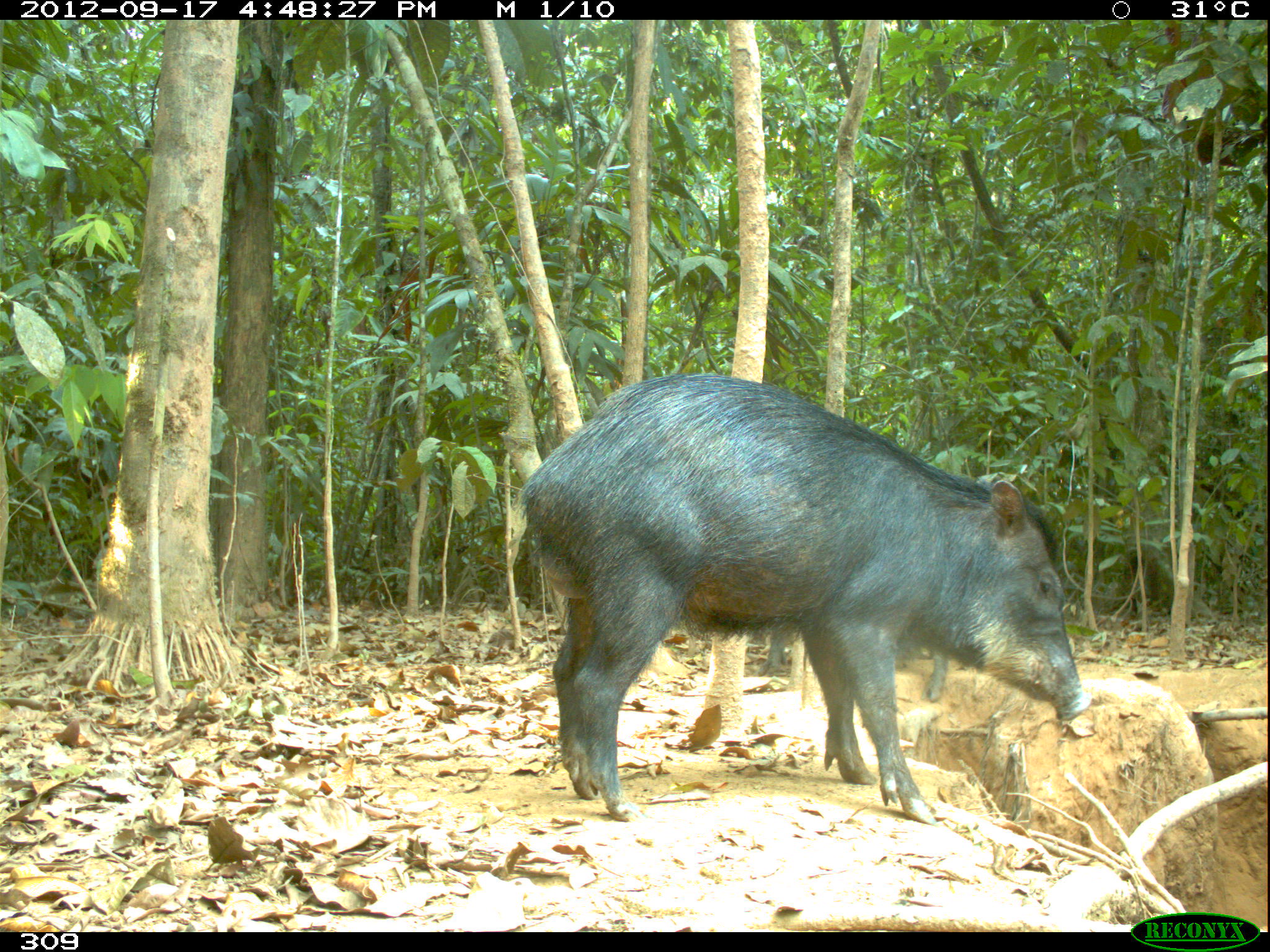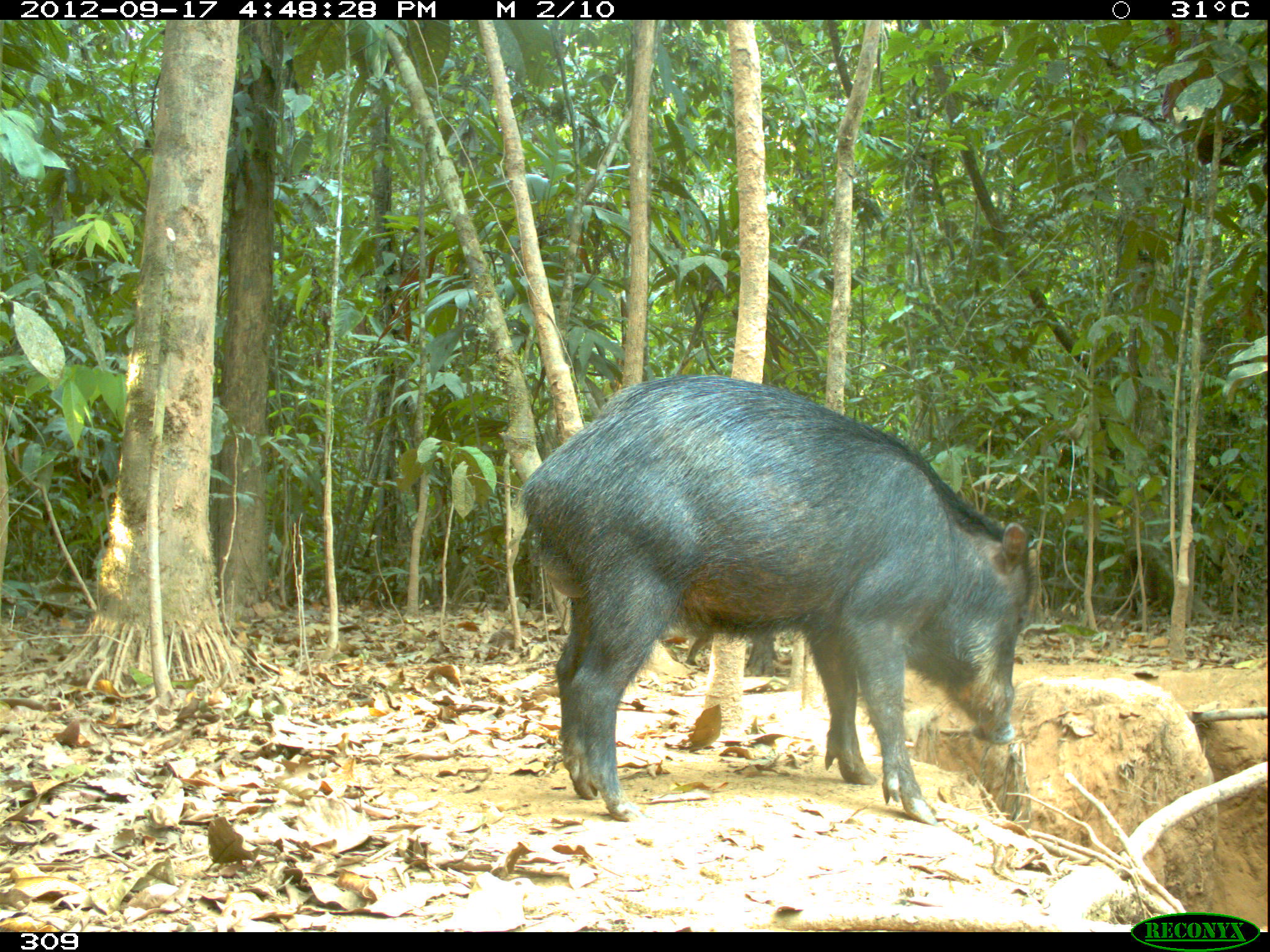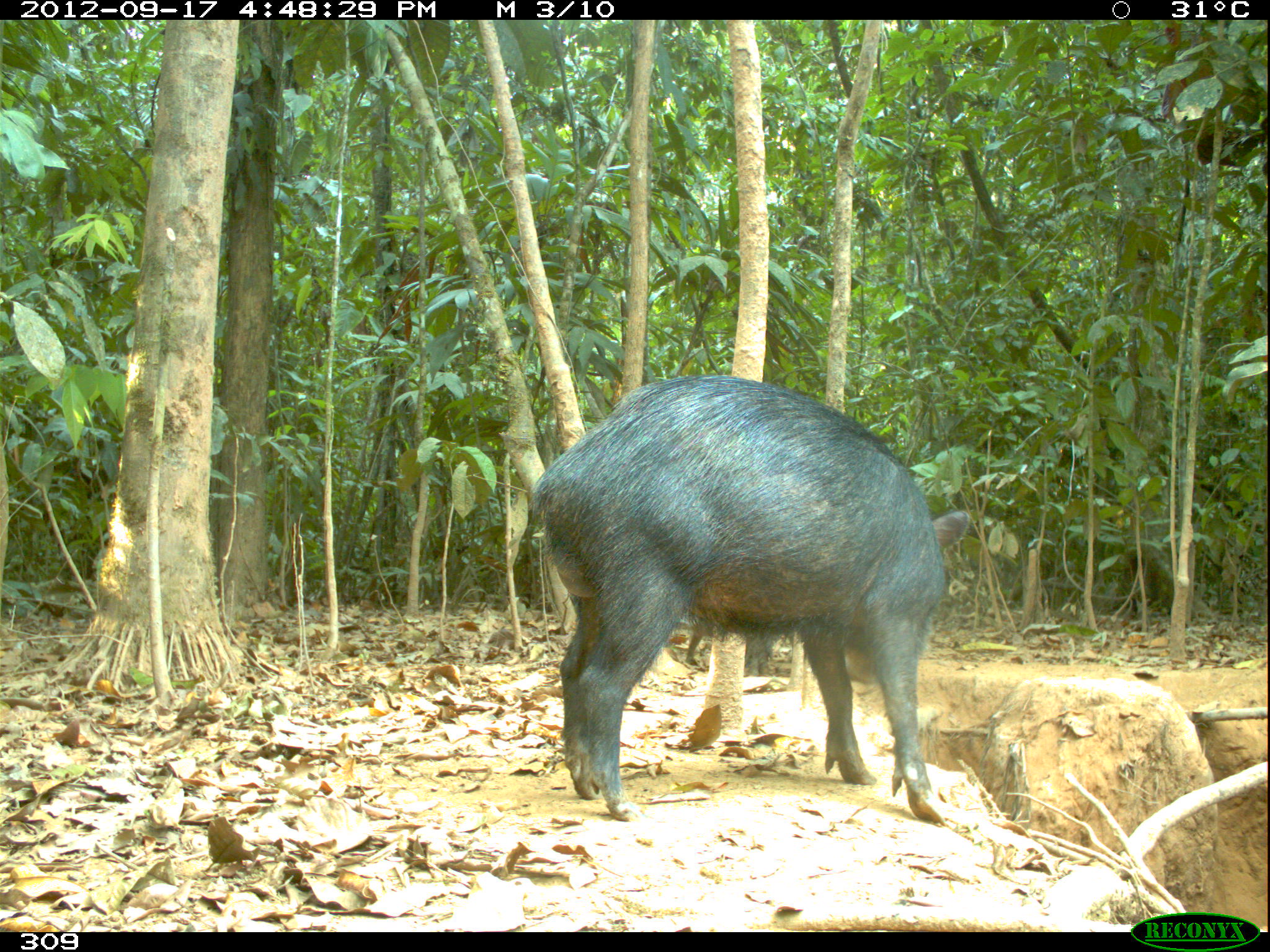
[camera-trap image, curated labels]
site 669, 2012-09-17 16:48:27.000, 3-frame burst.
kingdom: Animalia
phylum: Chordata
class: Mammalia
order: Artiodactyla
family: Tayassuidae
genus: Tayassu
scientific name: Tayassu pecari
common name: white-lipped peccary